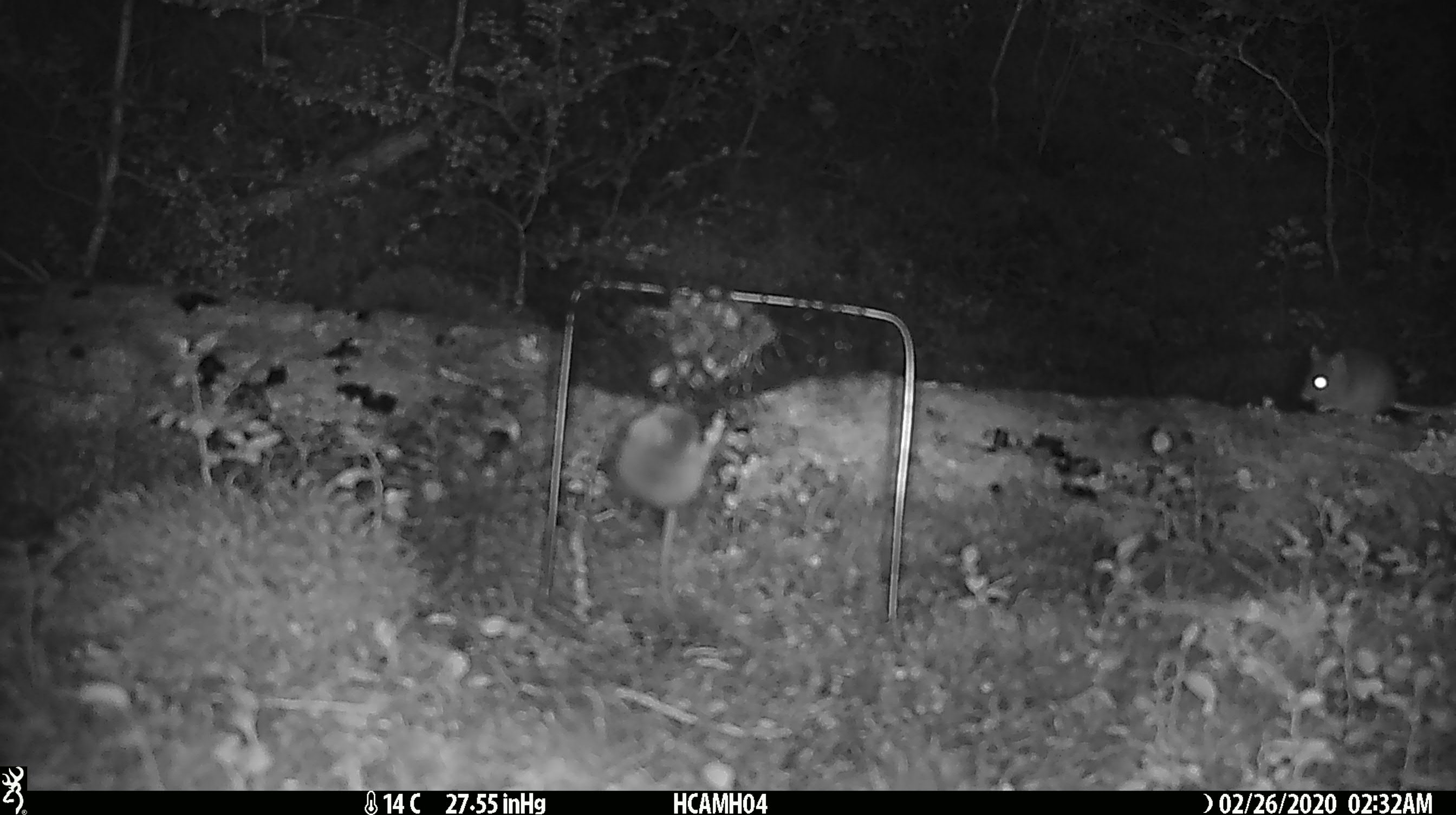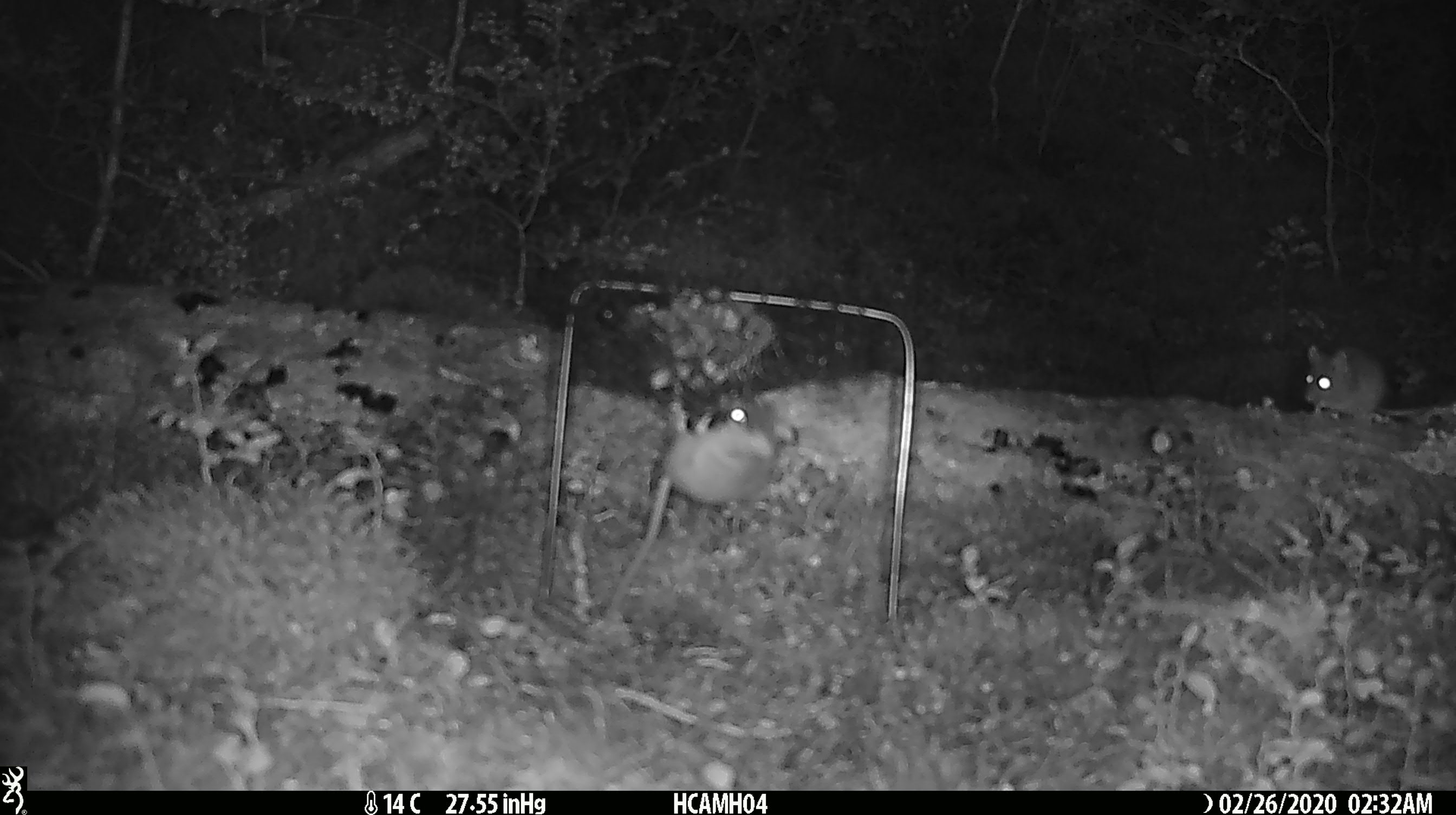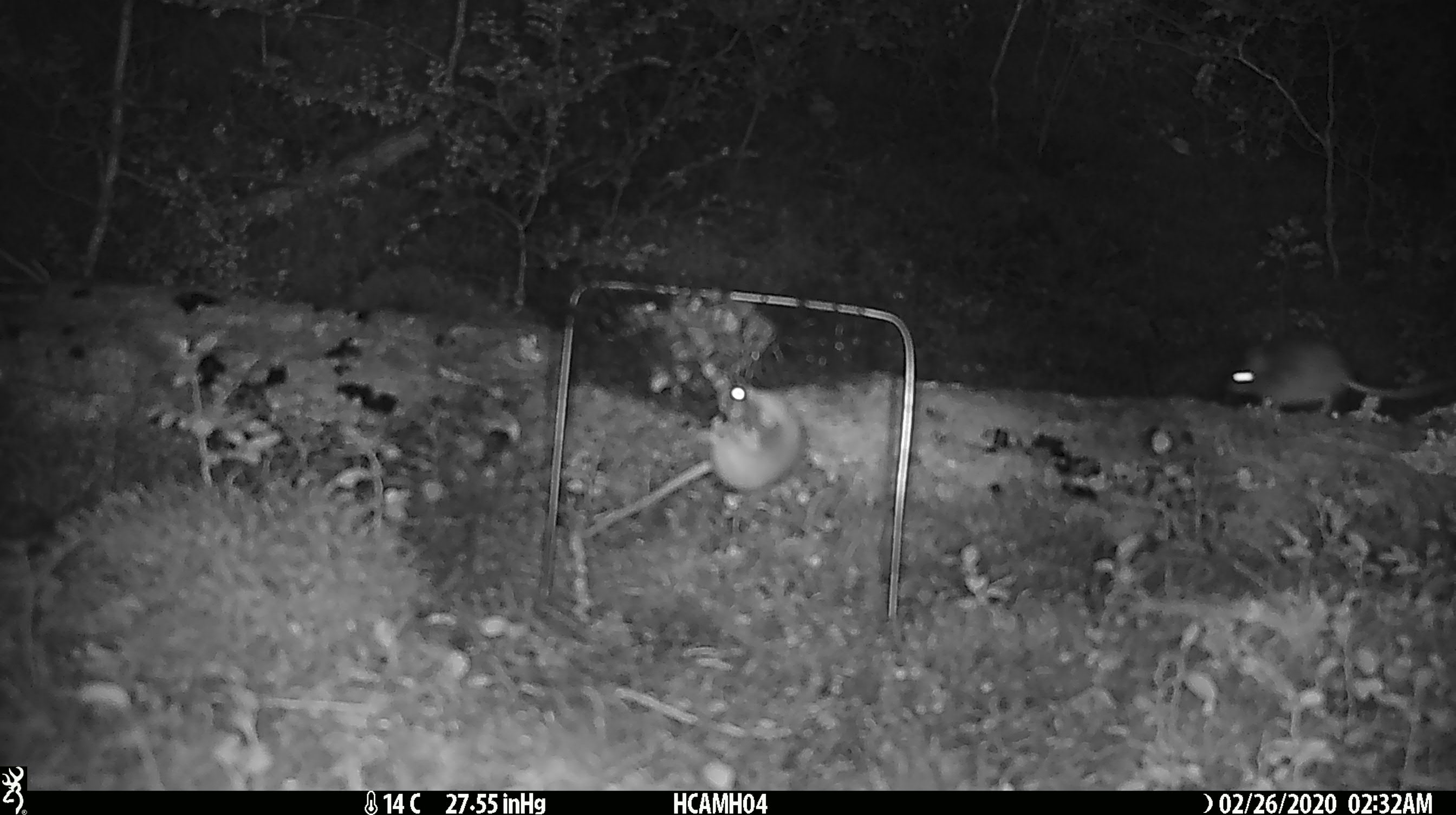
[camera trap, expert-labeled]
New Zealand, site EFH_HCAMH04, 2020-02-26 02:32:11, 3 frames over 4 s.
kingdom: Animalia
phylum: Chordata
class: Mammalia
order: Rodentia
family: Muridae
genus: Mus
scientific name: Mus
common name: mouse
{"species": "mouse (Mus)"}